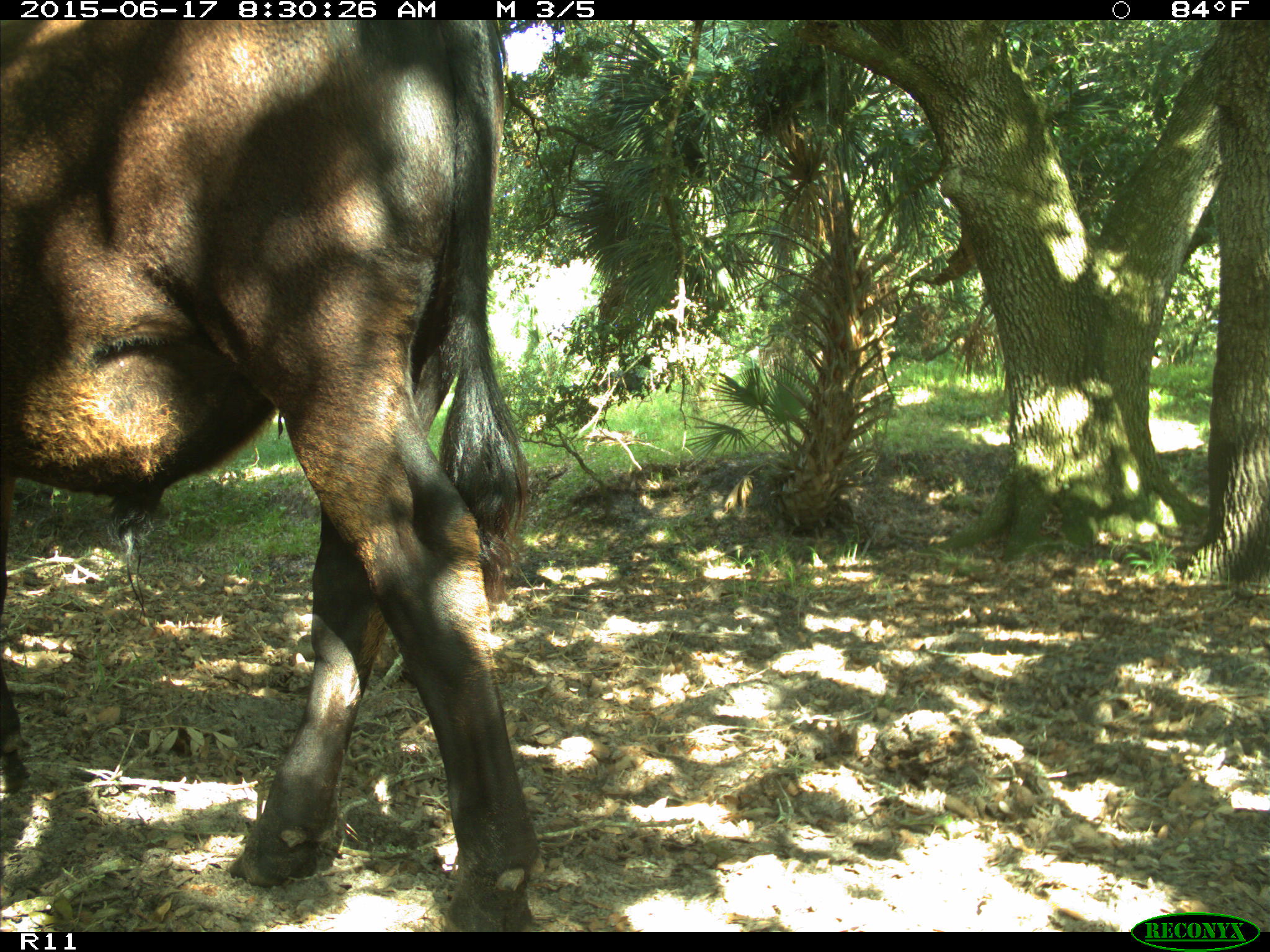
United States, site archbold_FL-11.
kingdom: Animalia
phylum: Chordata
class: Mammalia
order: Artiodactyla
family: Bovidae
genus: Bos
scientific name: Bos taurus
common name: domestic cow